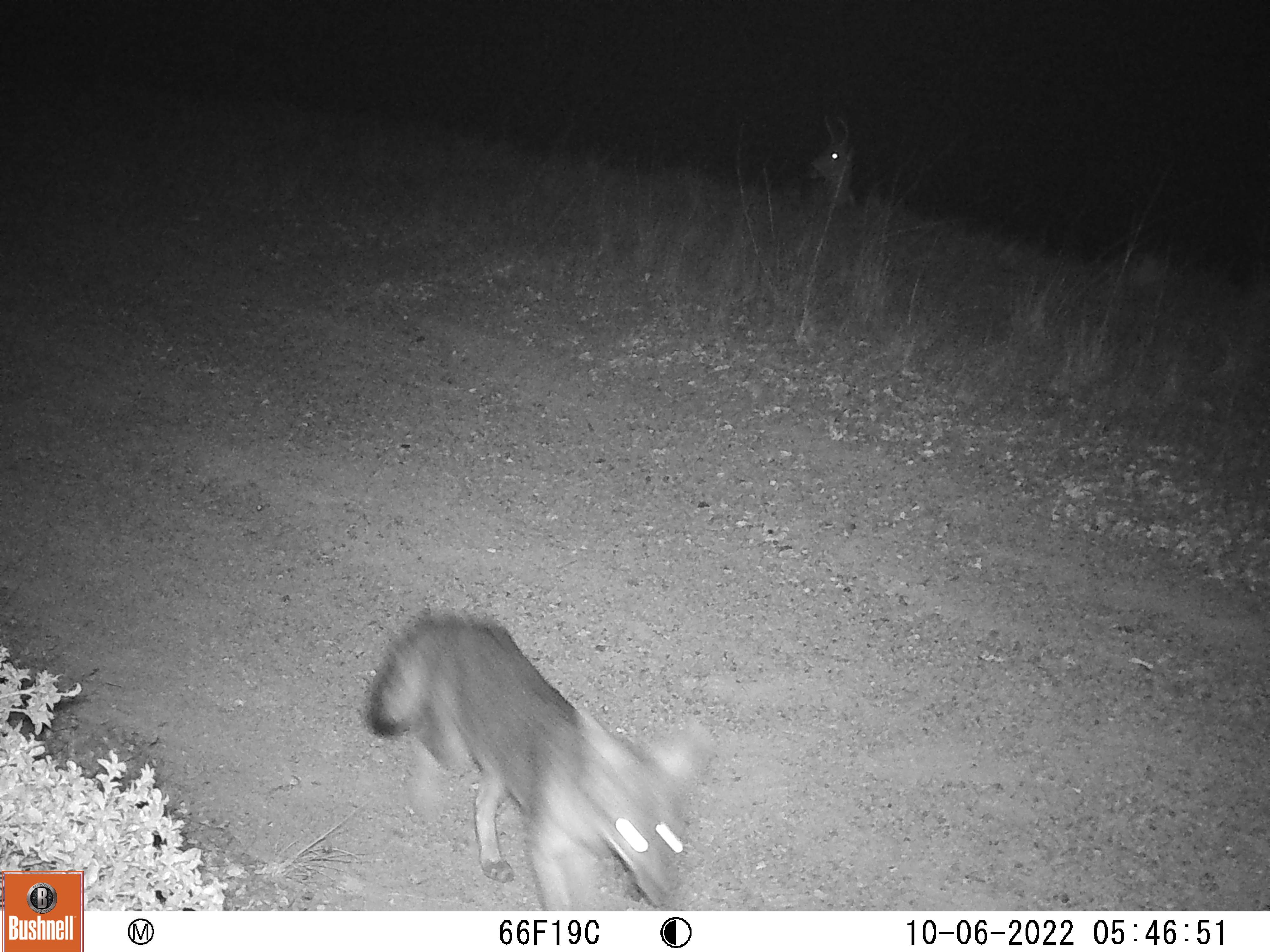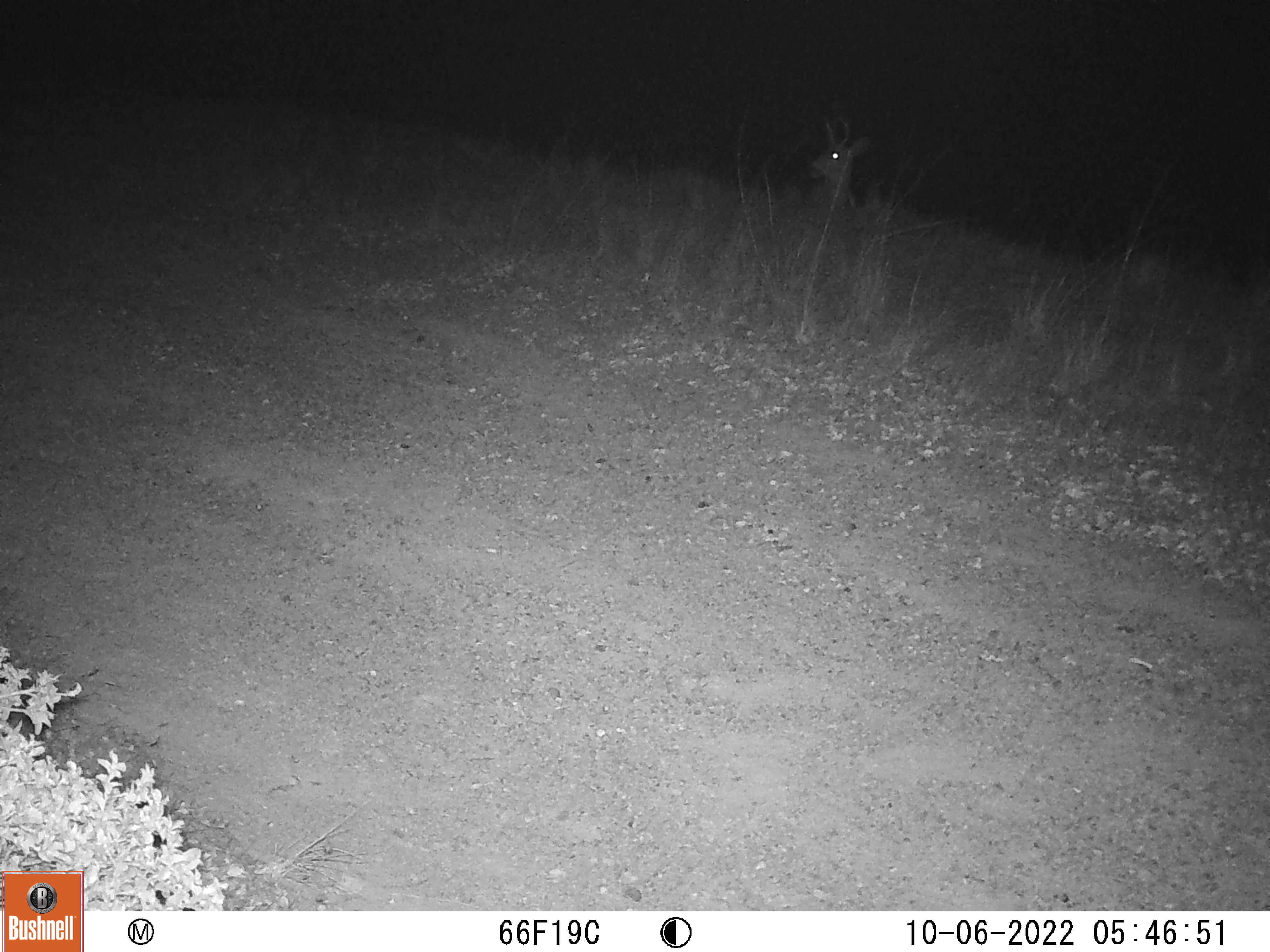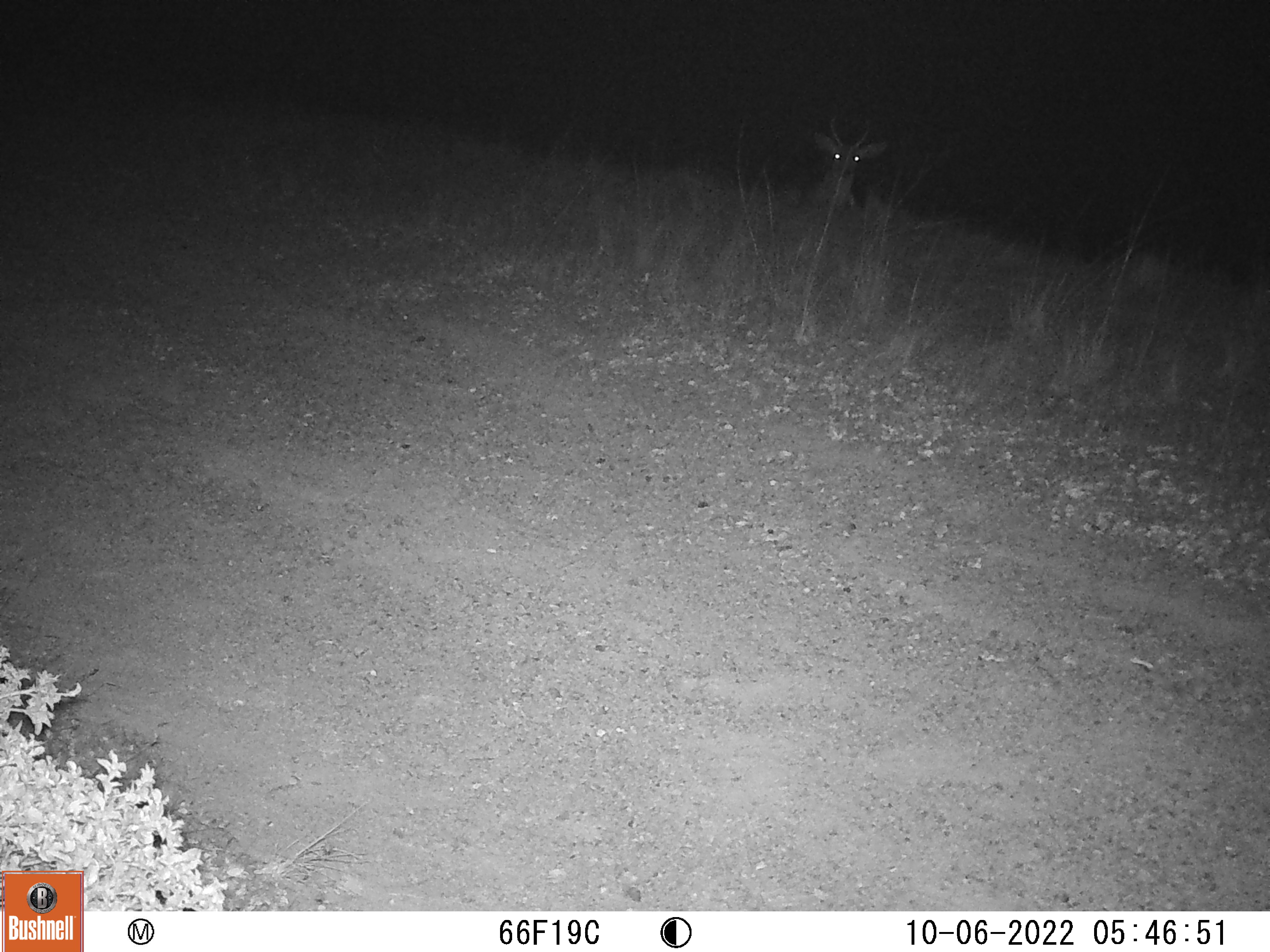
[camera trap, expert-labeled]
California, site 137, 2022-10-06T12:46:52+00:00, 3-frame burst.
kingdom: Animalia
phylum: Chordata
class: Mammalia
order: Artiodactyla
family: Cervidae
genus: Odocoileus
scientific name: Odocoileus hemionus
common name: mule deer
Mule deer (Odocoileus hemionus).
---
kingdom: Animalia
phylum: Chordata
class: Mammalia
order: Carnivora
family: Canidae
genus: Urocyon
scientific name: Urocyon cinereoargenteus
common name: gray fox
Gray fox (Urocyon cinereoargenteus).